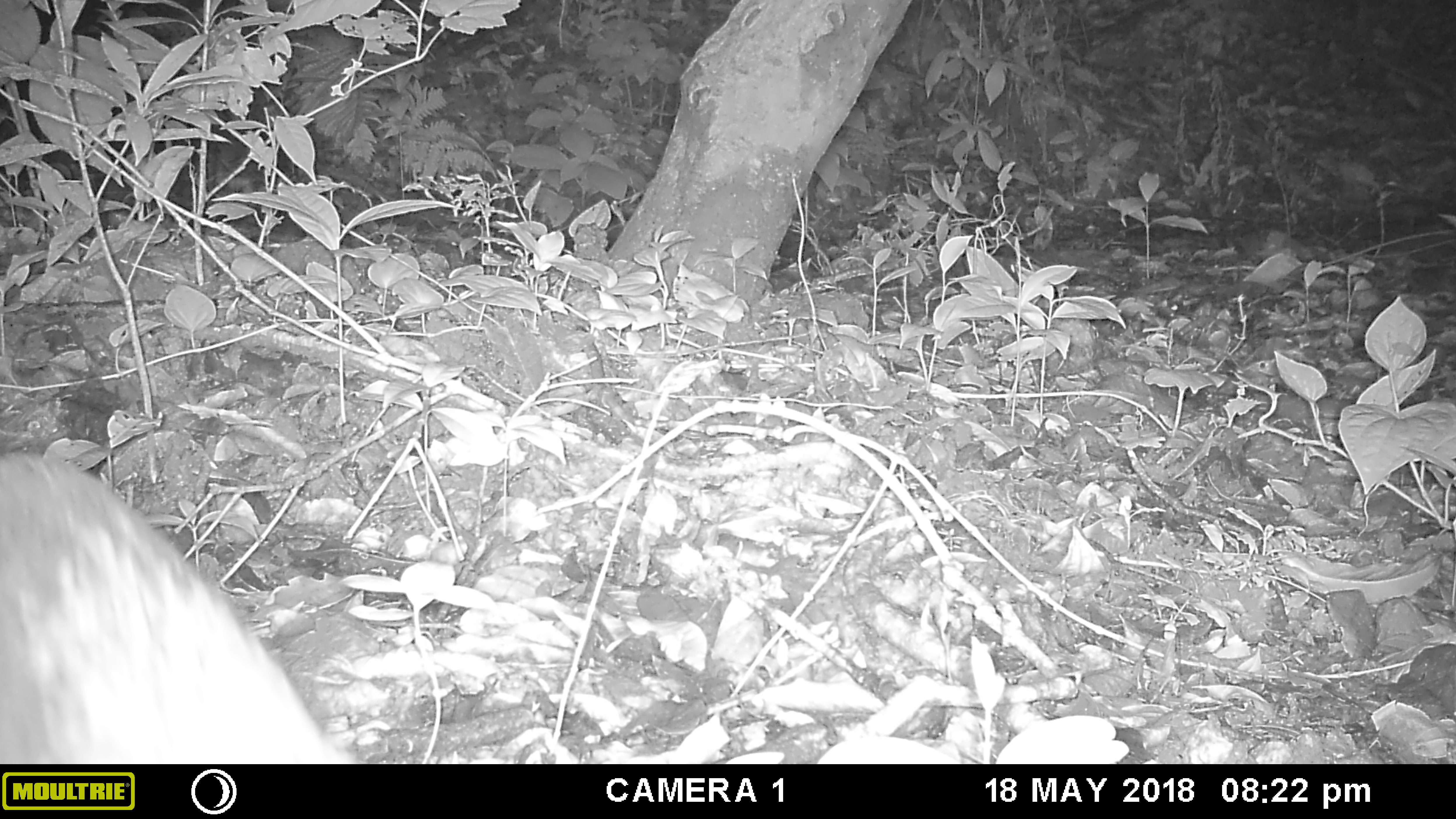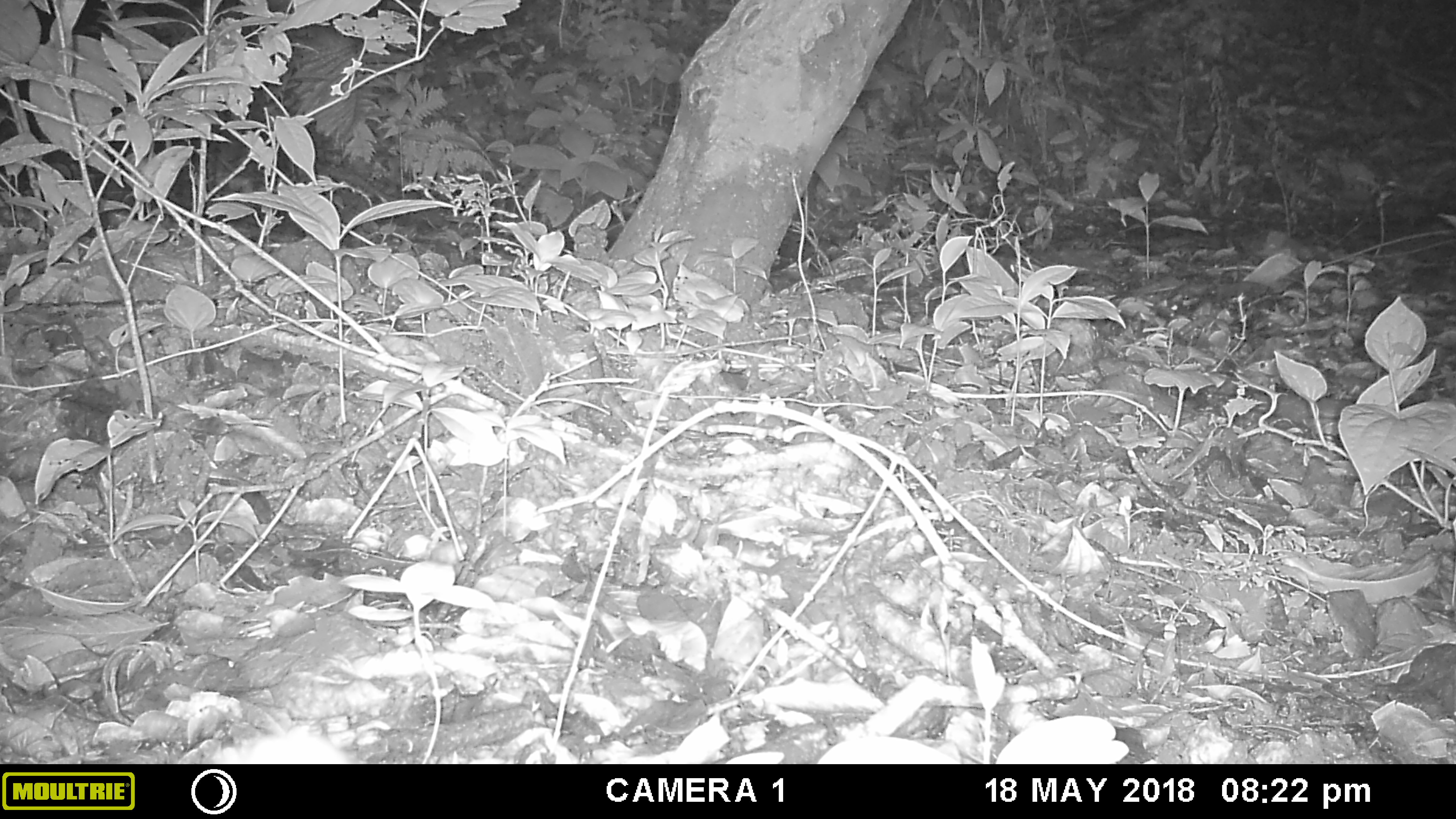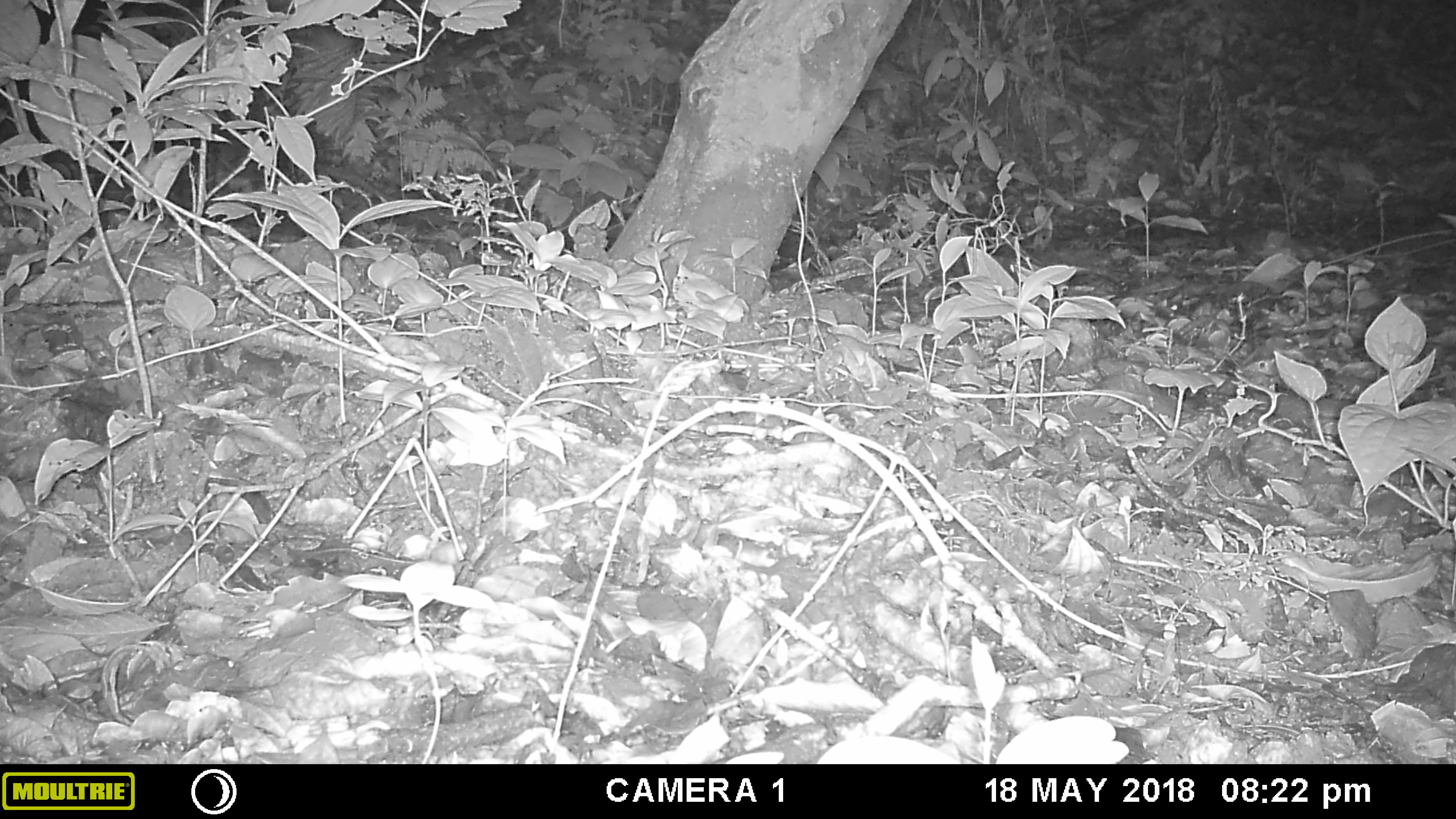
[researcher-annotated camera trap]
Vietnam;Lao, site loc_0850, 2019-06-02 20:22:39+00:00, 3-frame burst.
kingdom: Animalia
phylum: Chordata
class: Mammalia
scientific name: Mammalia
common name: mammal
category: unidentified mammal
Unidentified mammal (mammal) (Mammalia). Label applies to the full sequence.